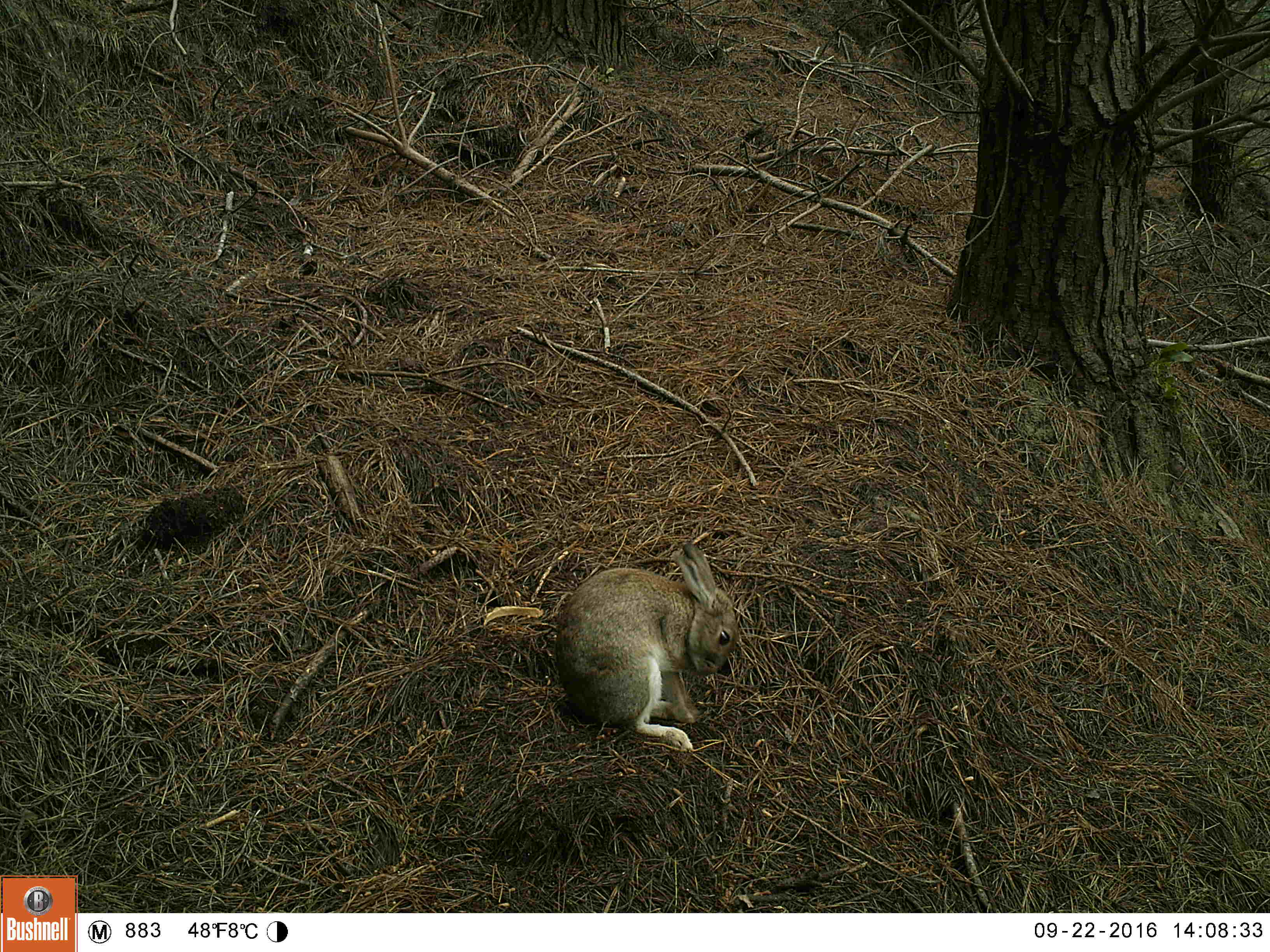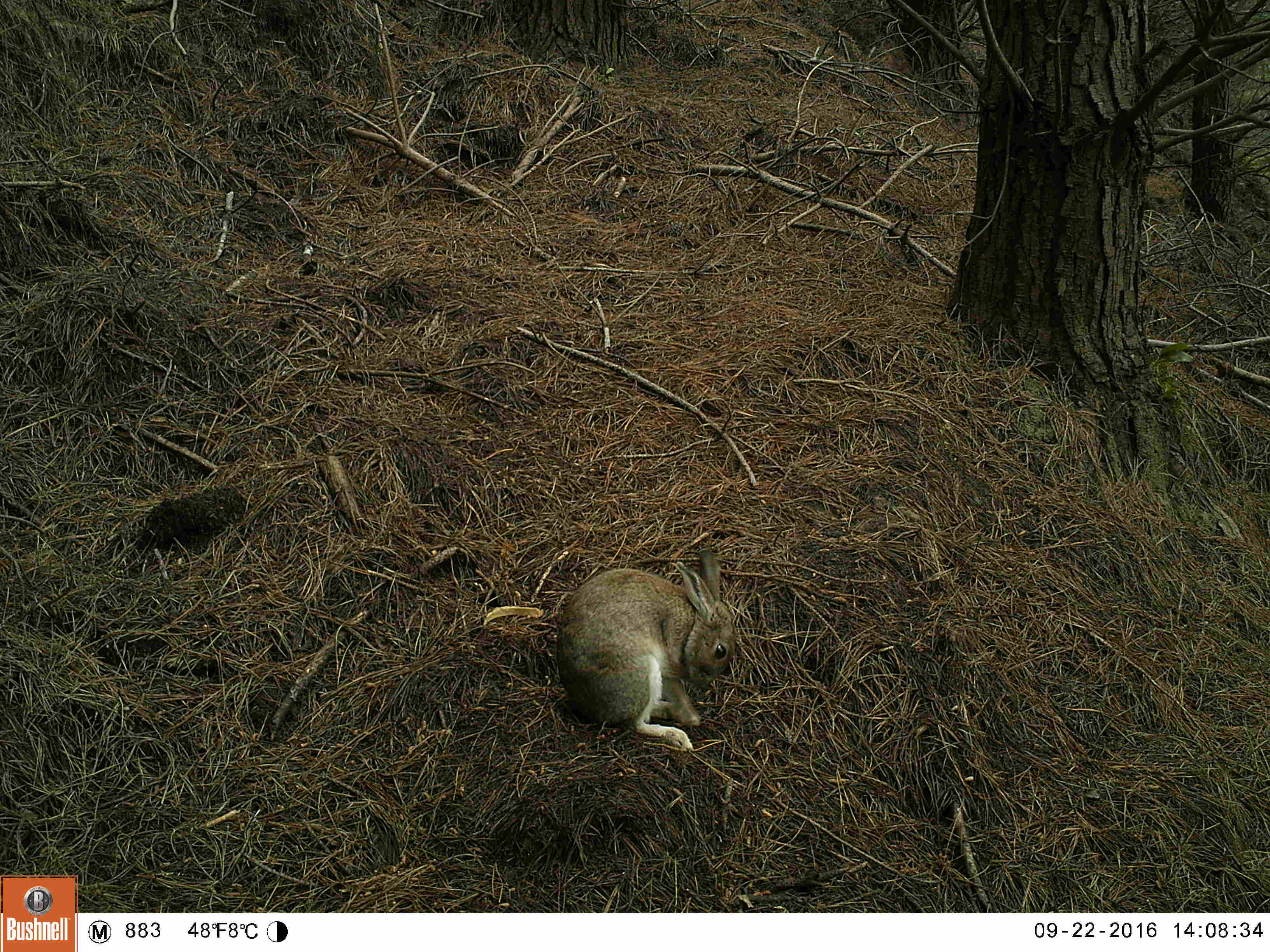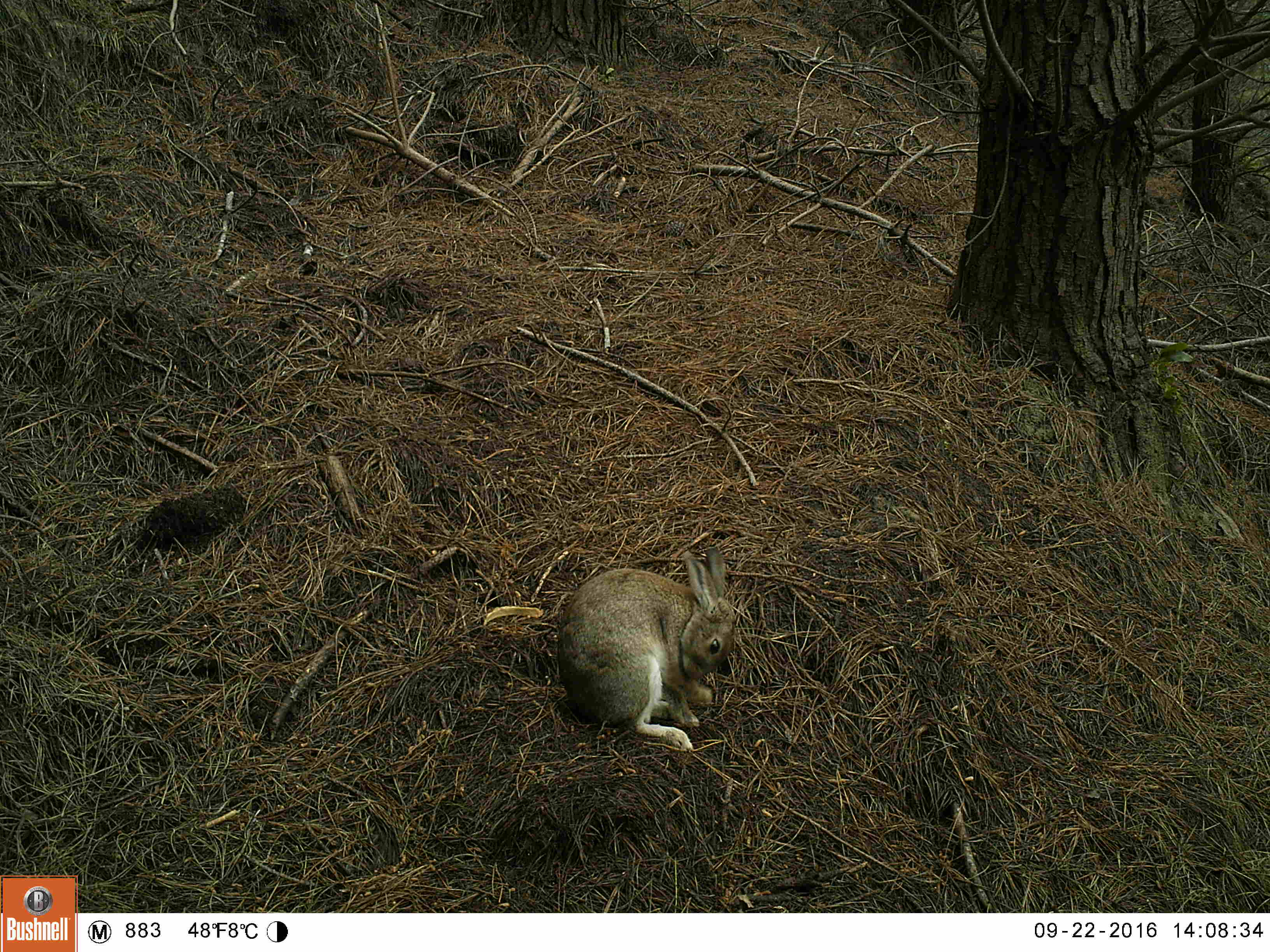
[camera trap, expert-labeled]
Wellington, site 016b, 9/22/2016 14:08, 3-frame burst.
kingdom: Animalia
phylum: Chordata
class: Mammalia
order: Lagomorpha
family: Leporidae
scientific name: Leporidae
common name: rabbit